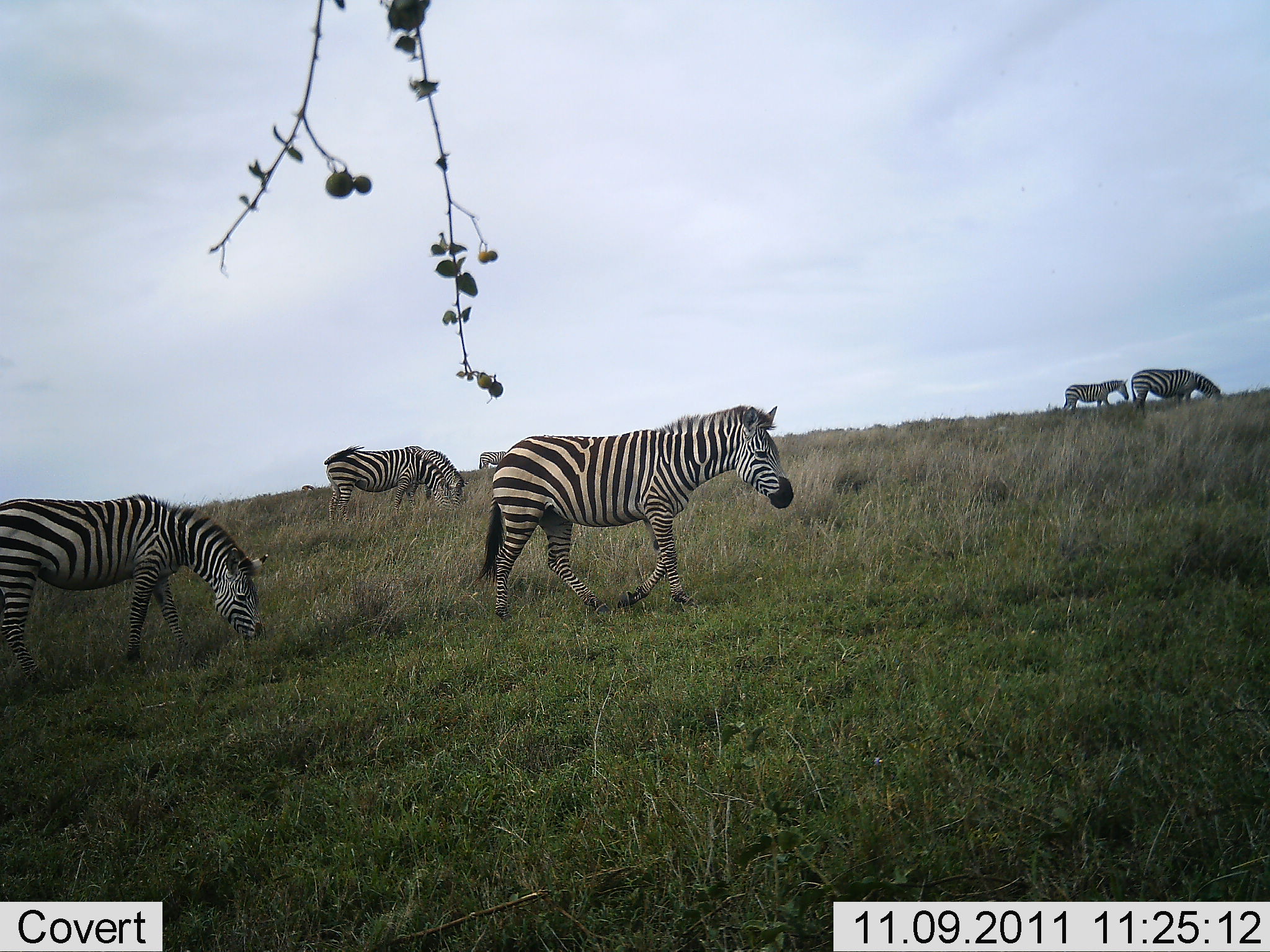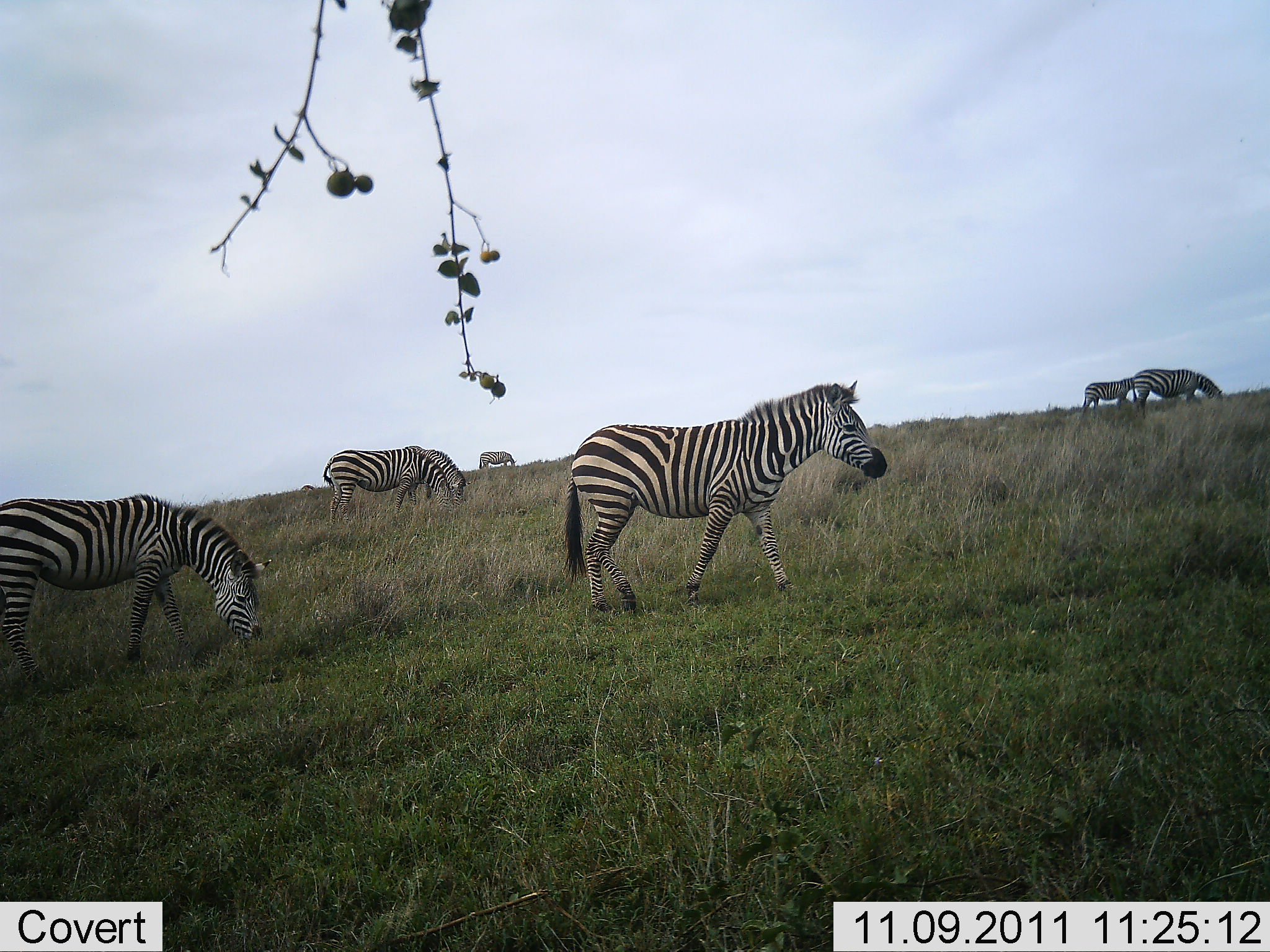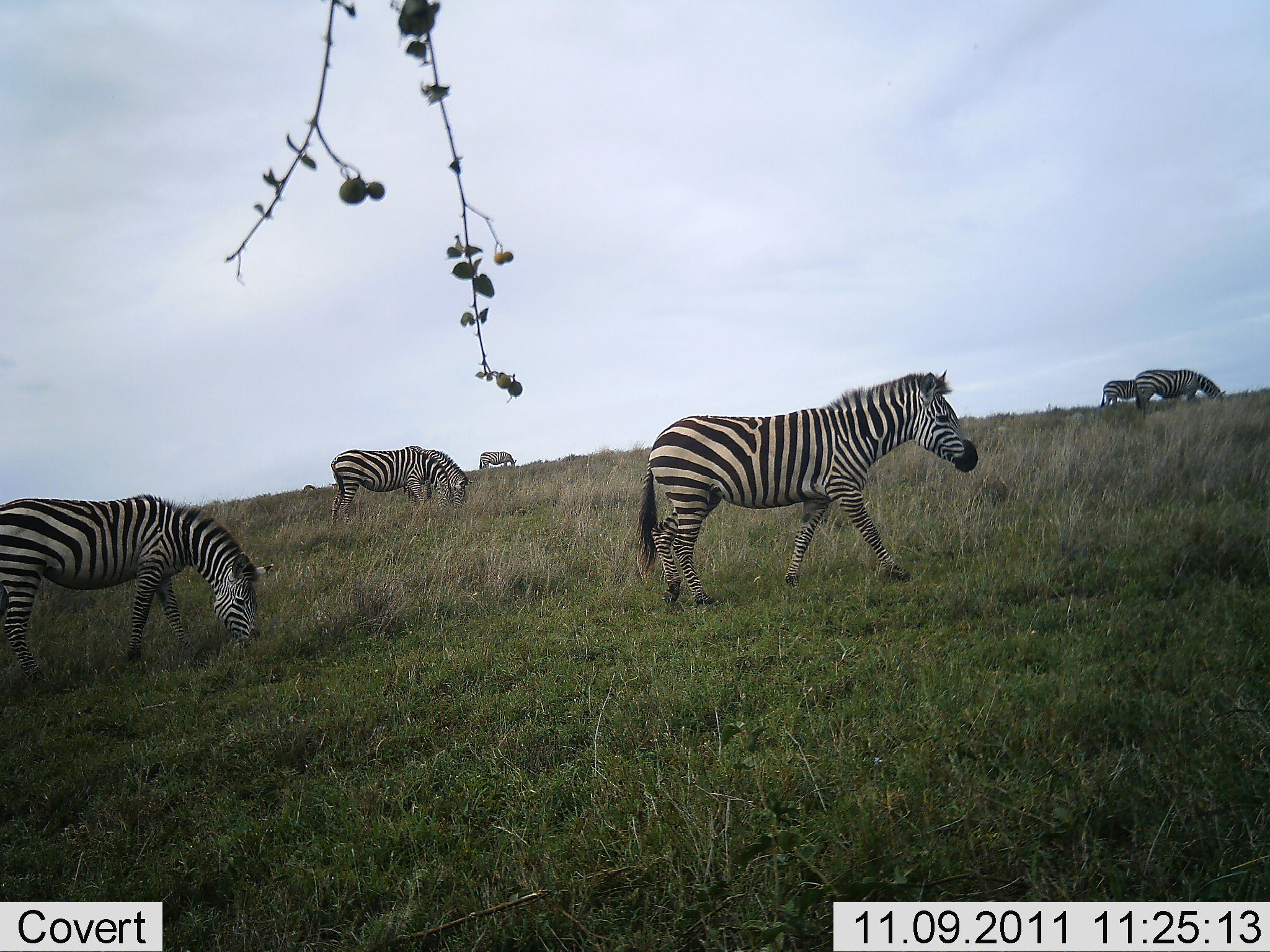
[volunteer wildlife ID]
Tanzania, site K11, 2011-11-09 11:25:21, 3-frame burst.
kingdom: Animalia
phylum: Chordata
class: Mammalia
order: Perissodactyla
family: Equidae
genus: Equus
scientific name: Equus quagga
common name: plains zebra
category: zebra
Zebra (plains zebra) (Equus quagga), count 6. Behavior (volunteer vote fractions): standing 23%, resting 0%, moving 85%, interacting 0%. Young present (vote fraction): 0%. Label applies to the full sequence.